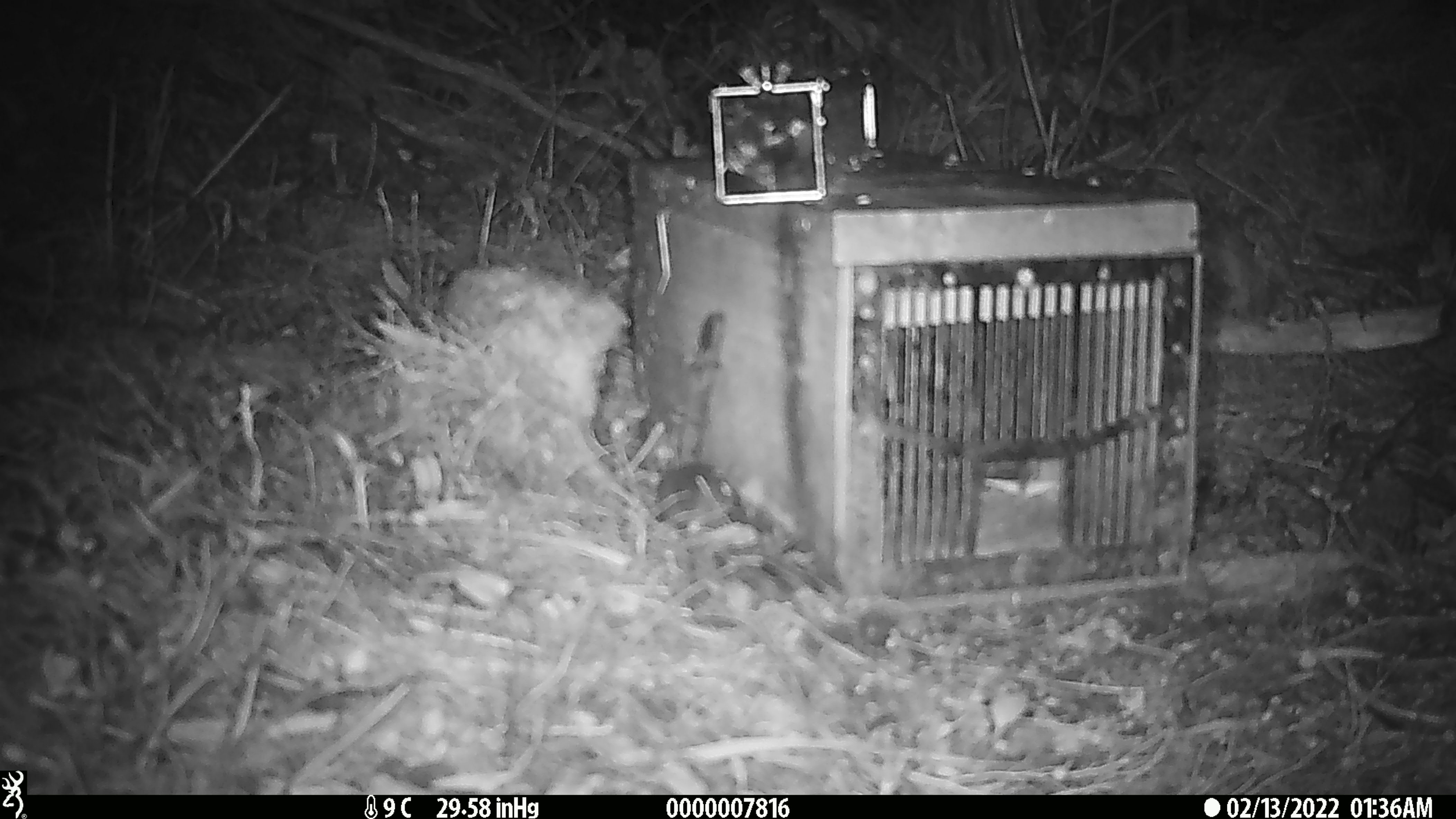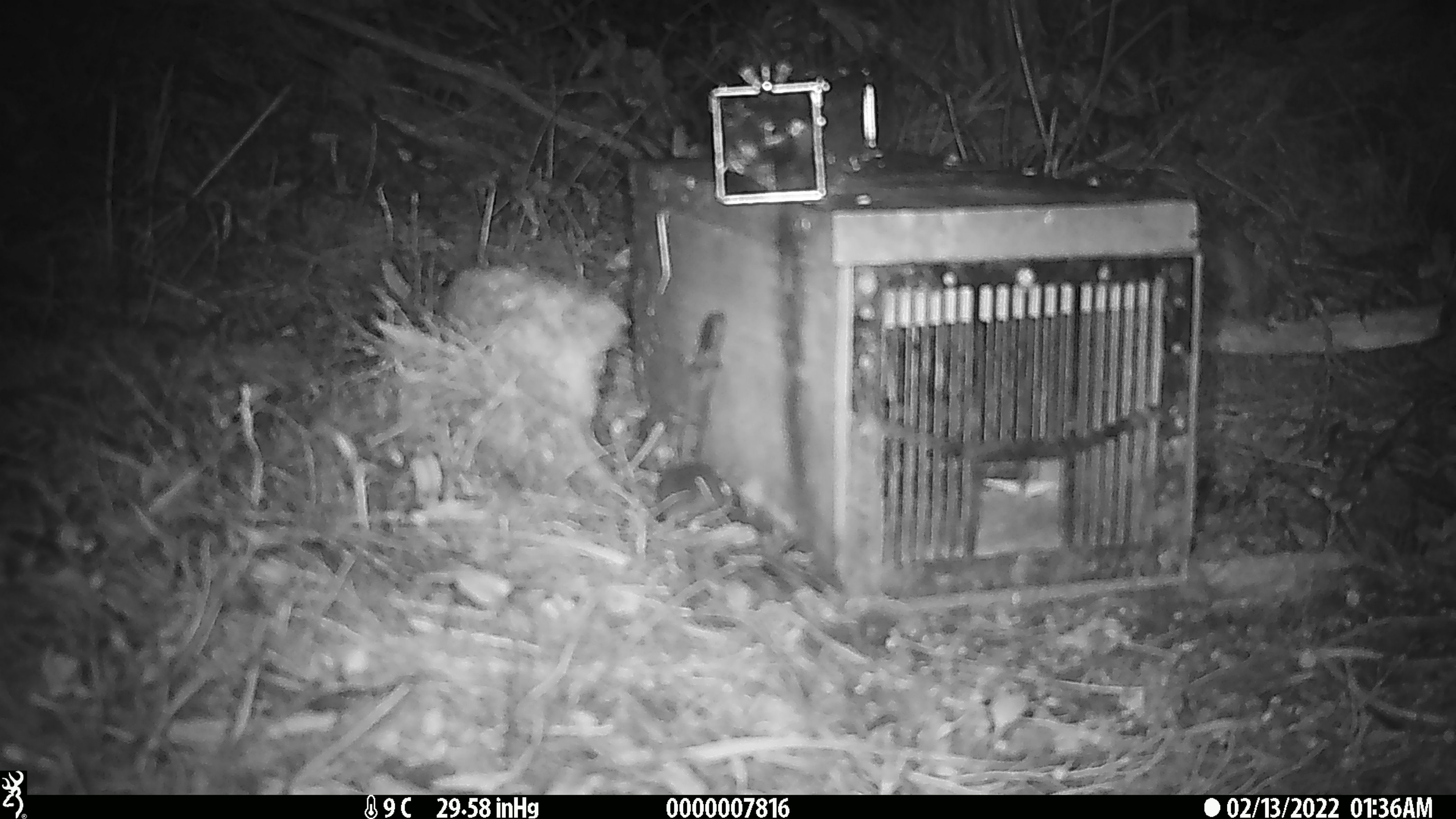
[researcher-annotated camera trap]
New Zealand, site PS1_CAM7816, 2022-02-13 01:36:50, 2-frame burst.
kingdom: Animalia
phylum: Chordata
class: Mammalia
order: Rodentia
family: Muridae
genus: Mus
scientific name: Mus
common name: mouse